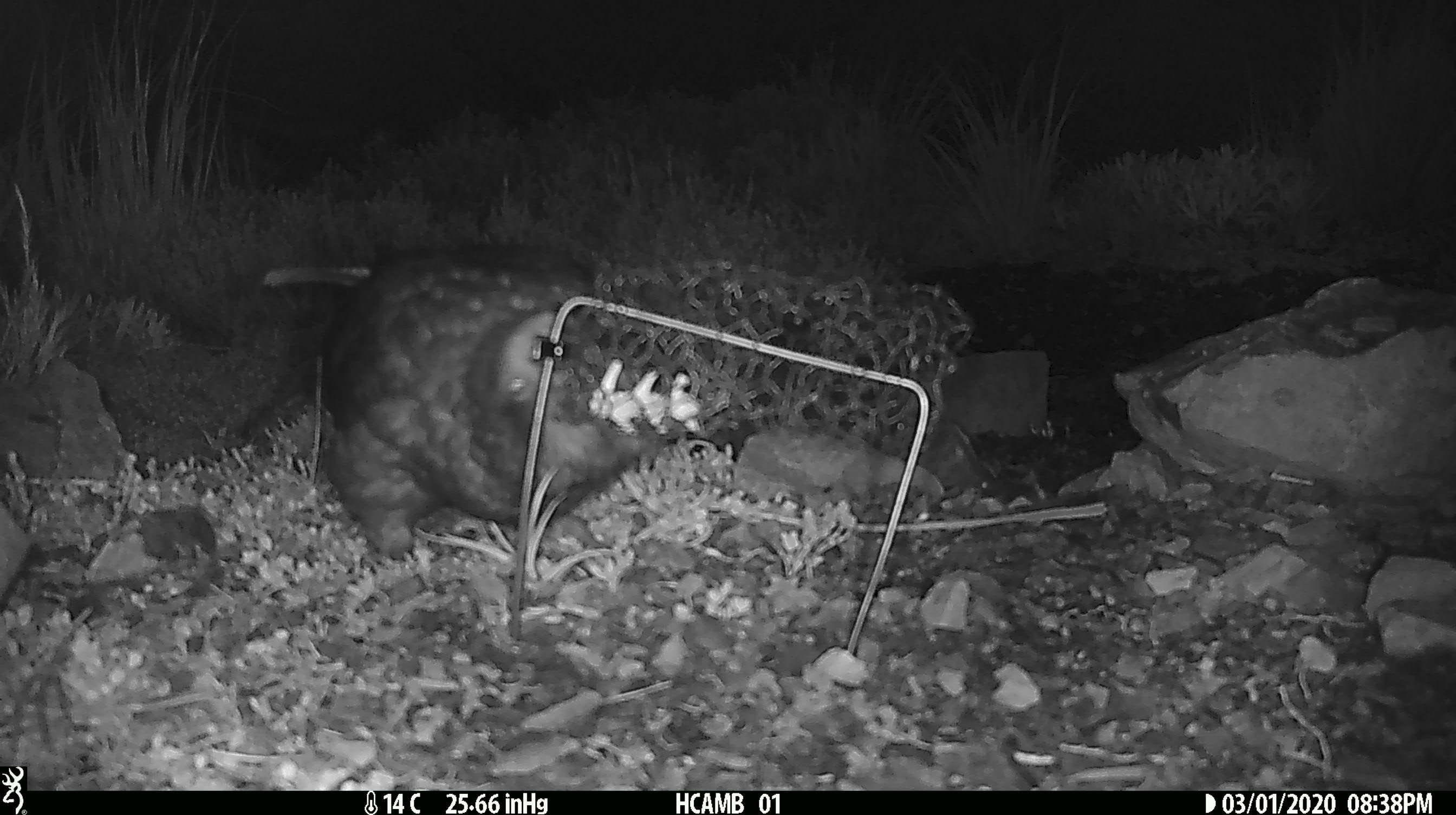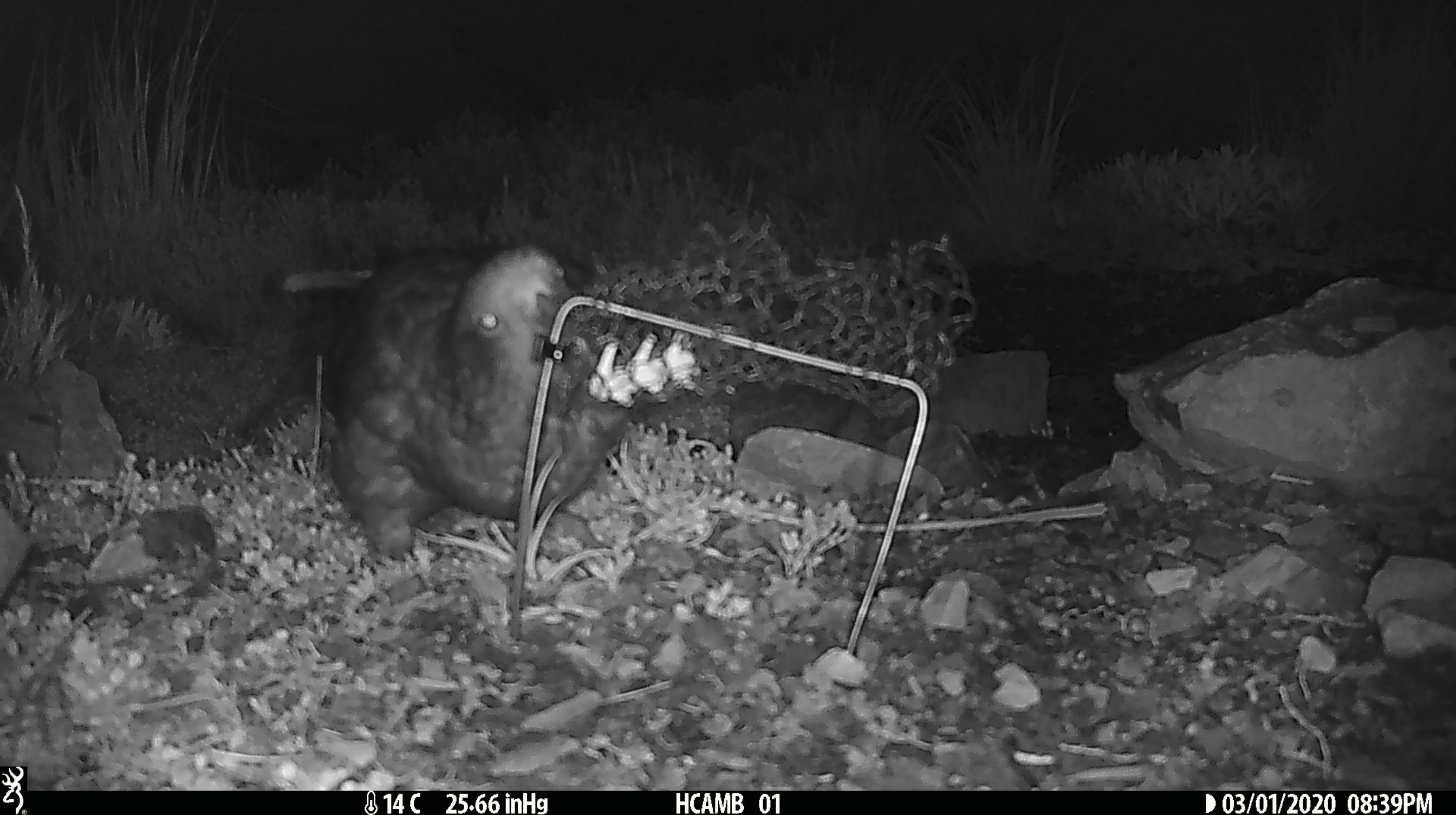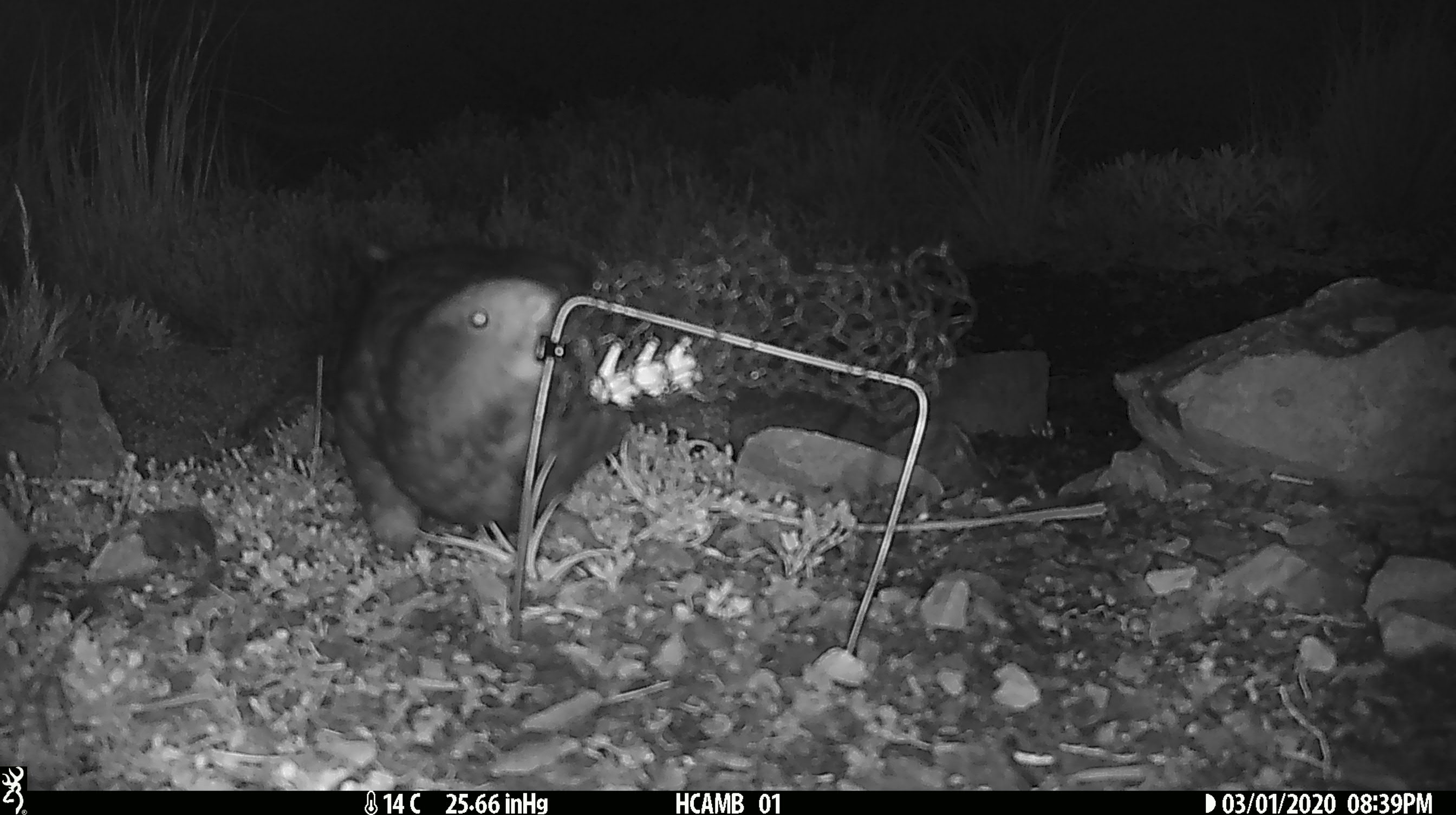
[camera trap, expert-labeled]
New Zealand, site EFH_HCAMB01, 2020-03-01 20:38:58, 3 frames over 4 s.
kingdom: Animalia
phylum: Chordata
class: Aves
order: Psittaciformes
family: Strigopidae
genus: Nestor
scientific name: Nestor notabilis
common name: kea